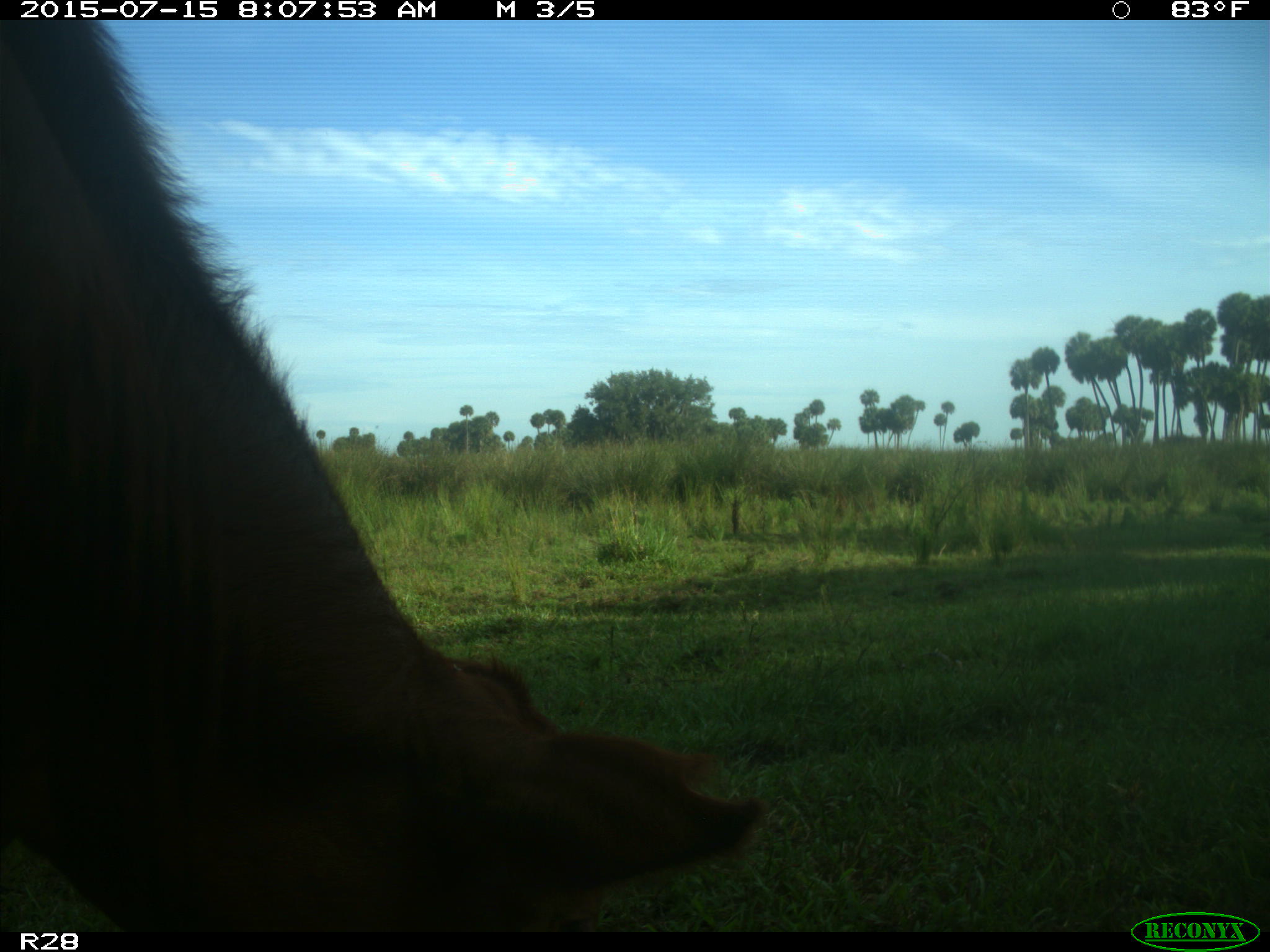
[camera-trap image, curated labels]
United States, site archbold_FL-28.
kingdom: Animalia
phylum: Chordata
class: Mammalia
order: Artiodactyla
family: Bovidae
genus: Bos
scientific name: Bos taurus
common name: domestic cow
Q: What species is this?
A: Bos taurus (domestic cow).